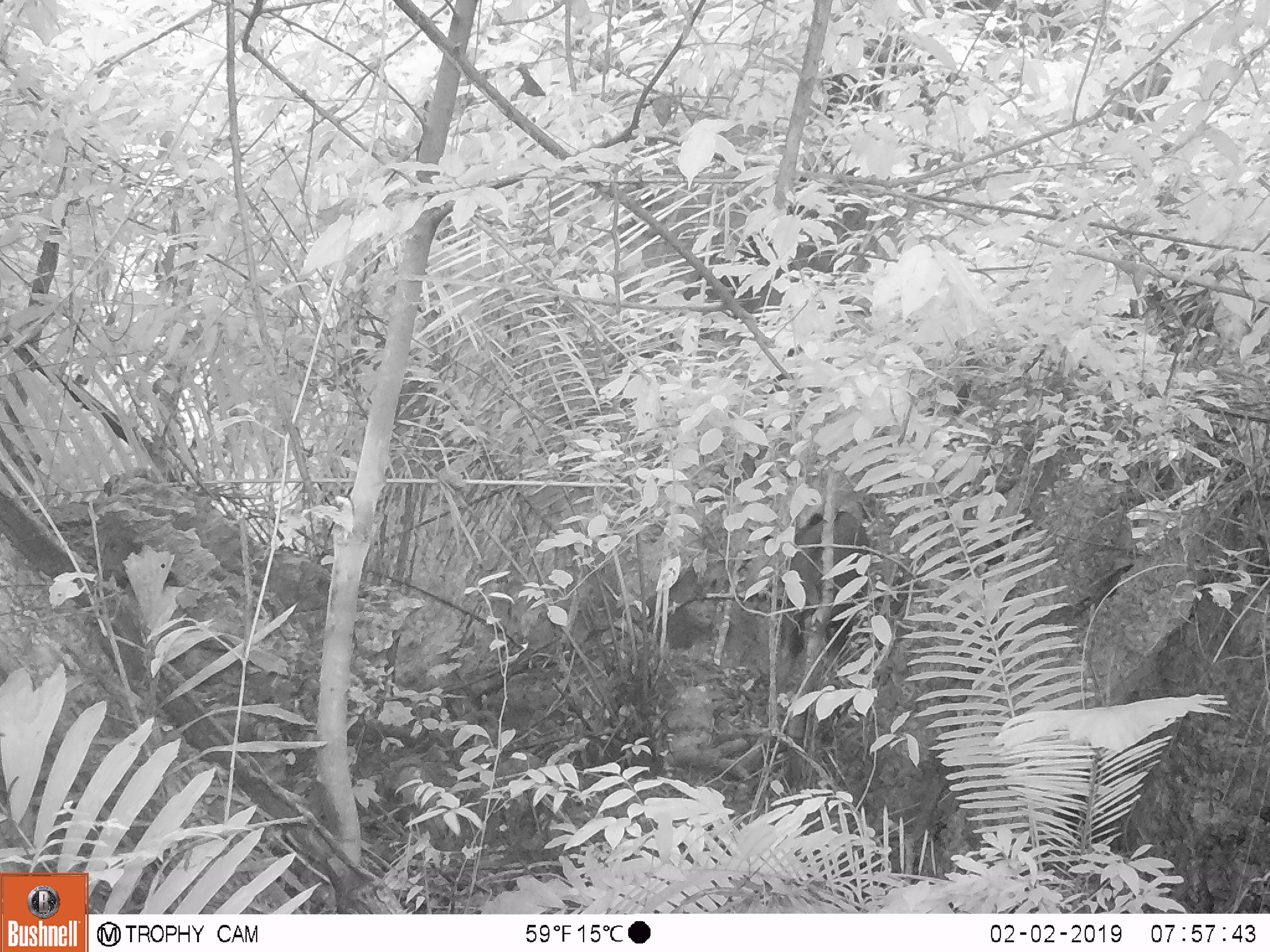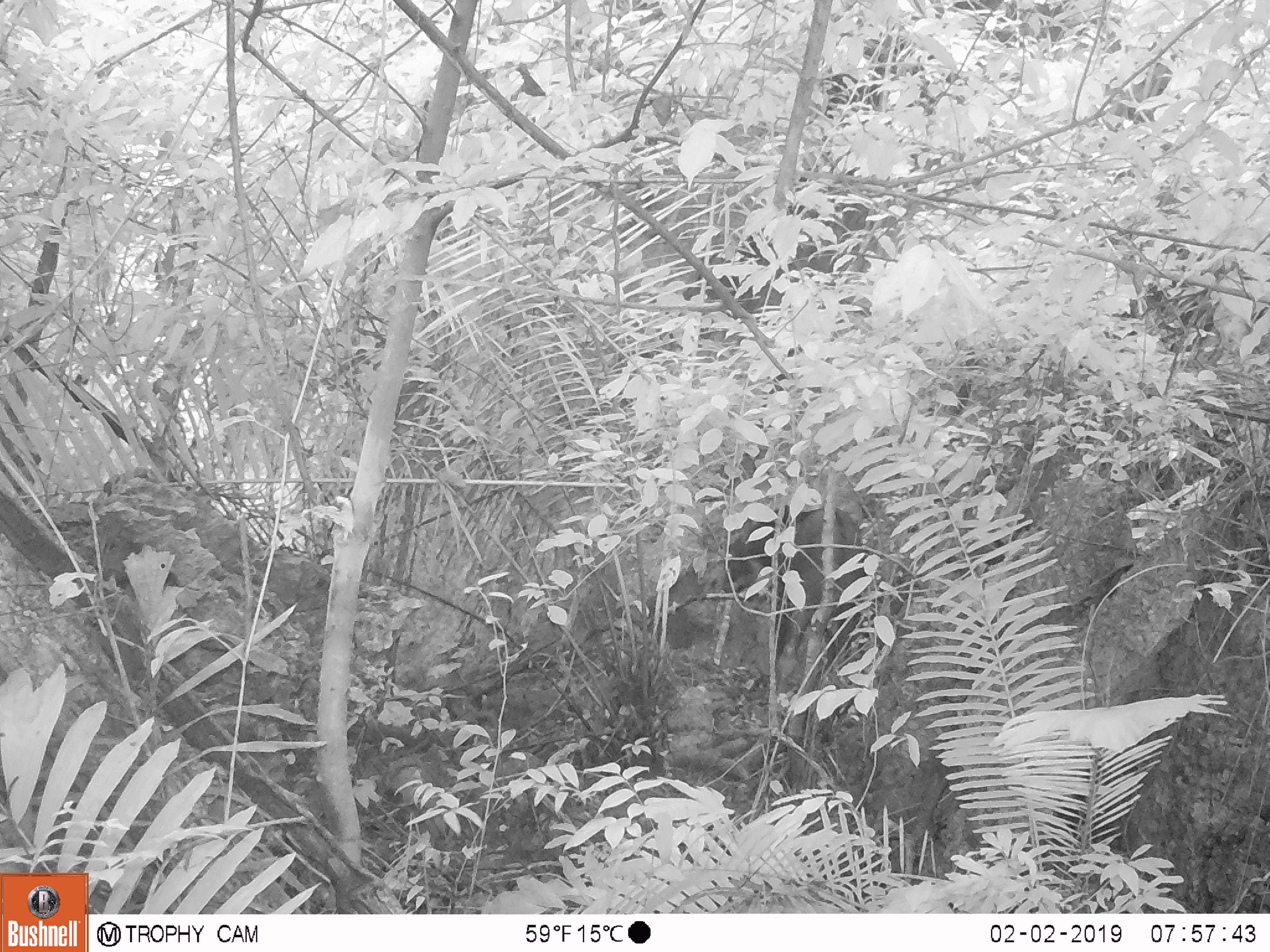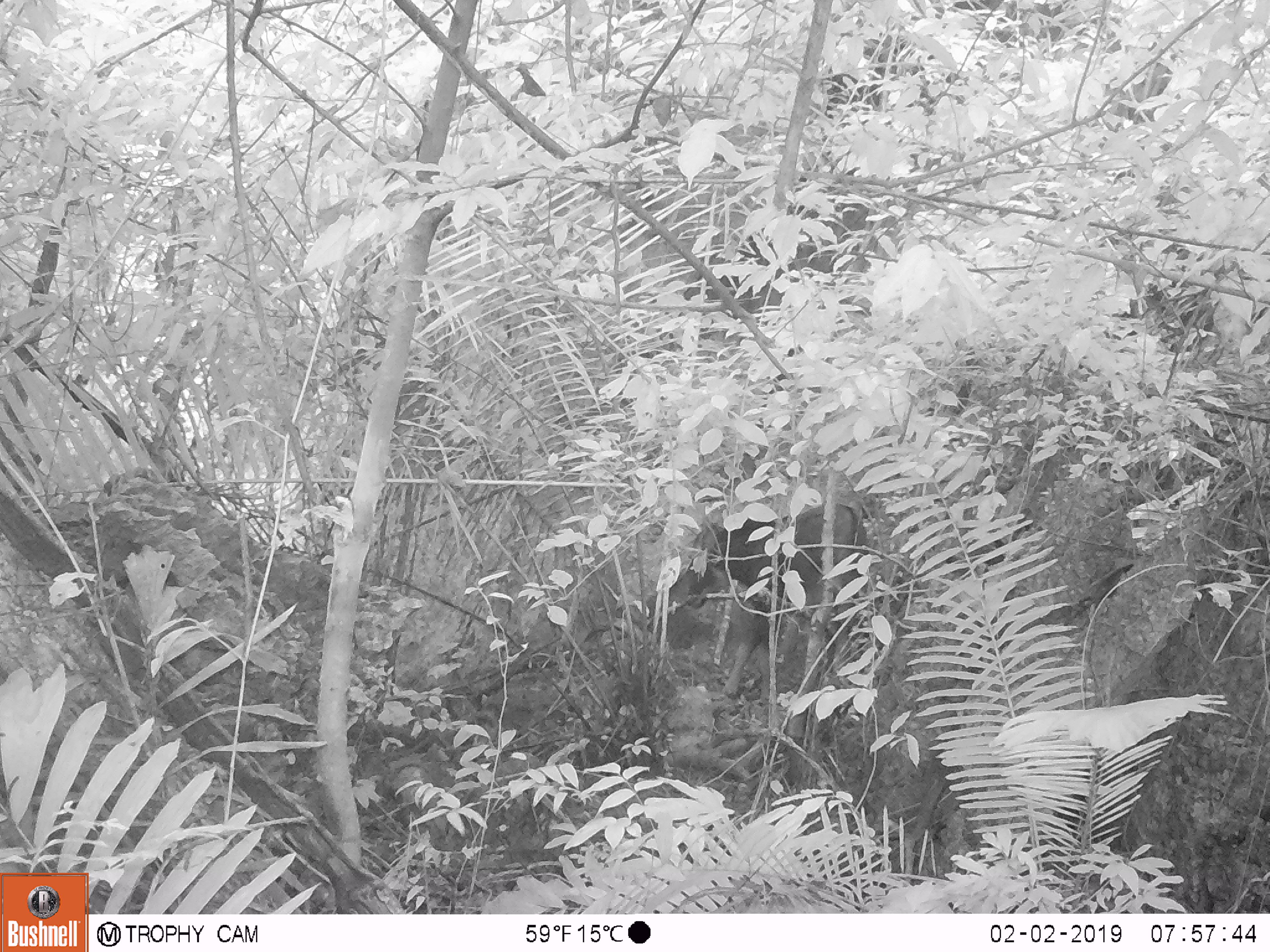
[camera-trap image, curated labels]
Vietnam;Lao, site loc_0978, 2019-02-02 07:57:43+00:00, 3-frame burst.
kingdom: Animalia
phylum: Chordata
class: Mammalia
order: Artiodactyla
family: Bovidae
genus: Capricornis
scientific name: Capricornis sumatraensis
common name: chinese serow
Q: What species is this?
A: Chinese serow (Capricornis sumatraensis).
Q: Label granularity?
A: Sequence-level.